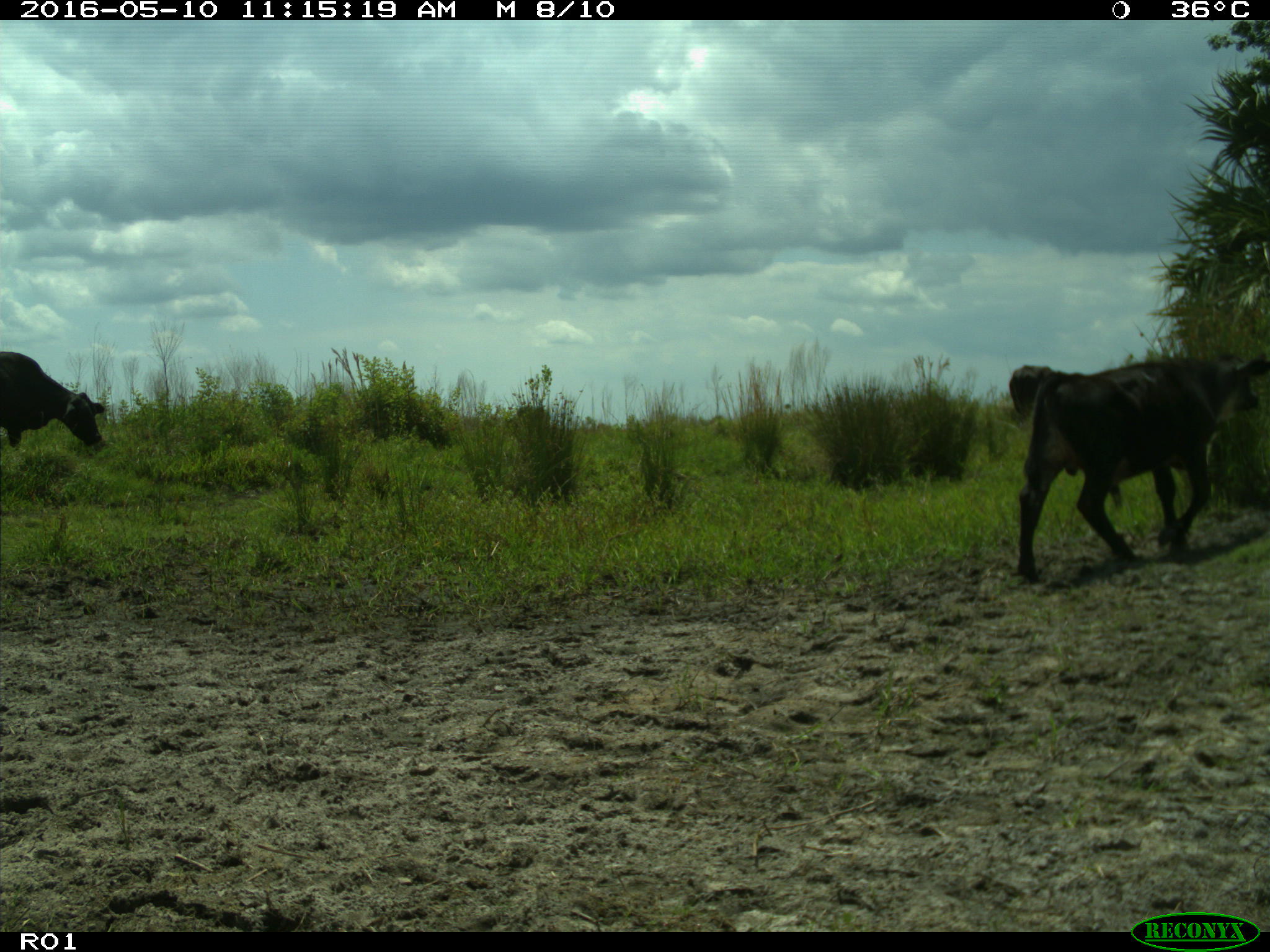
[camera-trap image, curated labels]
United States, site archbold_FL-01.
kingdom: Animalia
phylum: Chordata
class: Mammalia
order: Artiodactyla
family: Bovidae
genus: Bos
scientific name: Bos taurus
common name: domestic cow